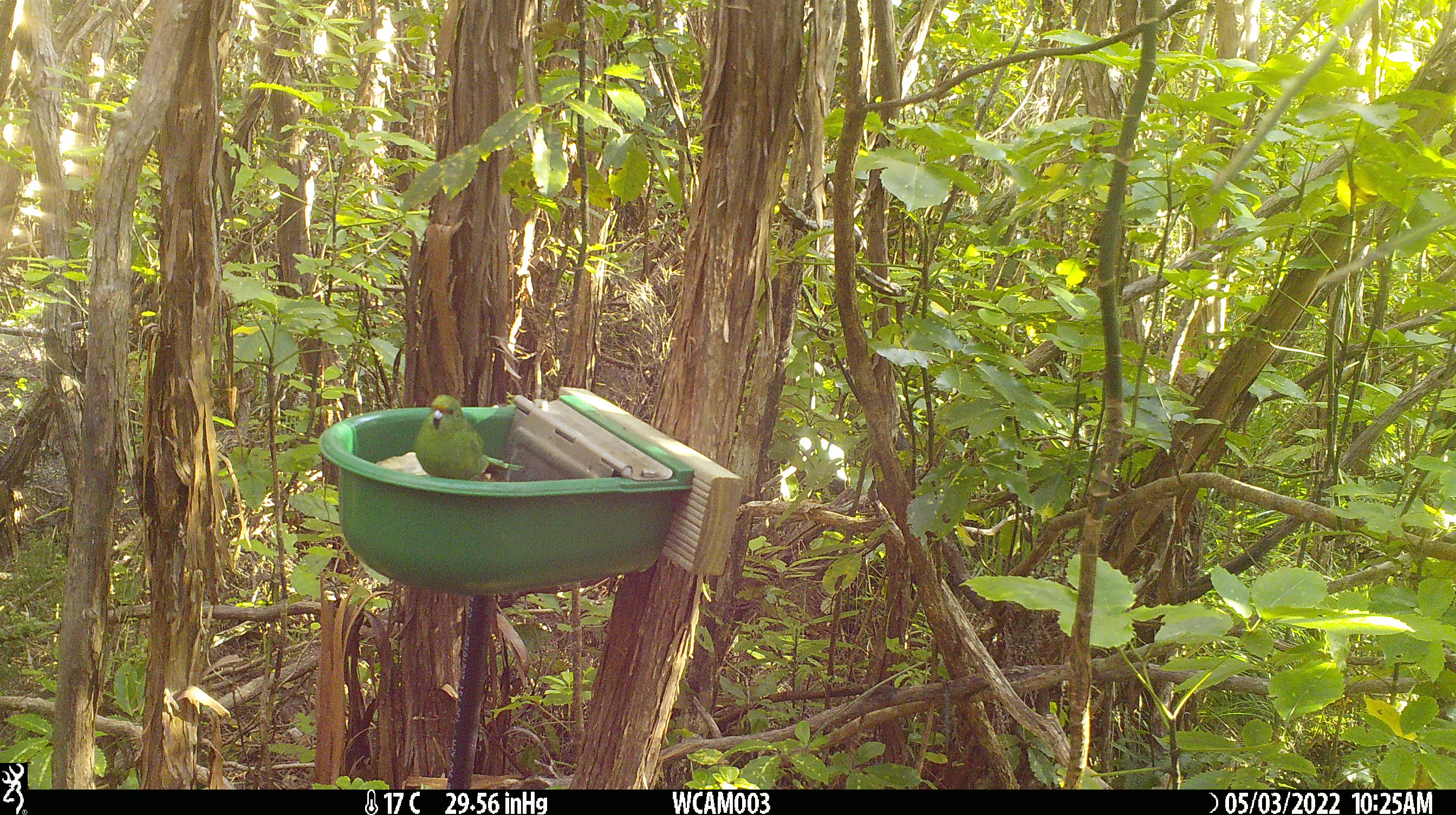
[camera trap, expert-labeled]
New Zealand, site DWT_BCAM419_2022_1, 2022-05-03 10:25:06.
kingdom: Animalia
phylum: Chordata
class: Aves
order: Psittaciformes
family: Psittaculidae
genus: Cyanoramphus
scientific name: Cyanoramphus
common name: parakeet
Parakeet (Cyanoramphus).